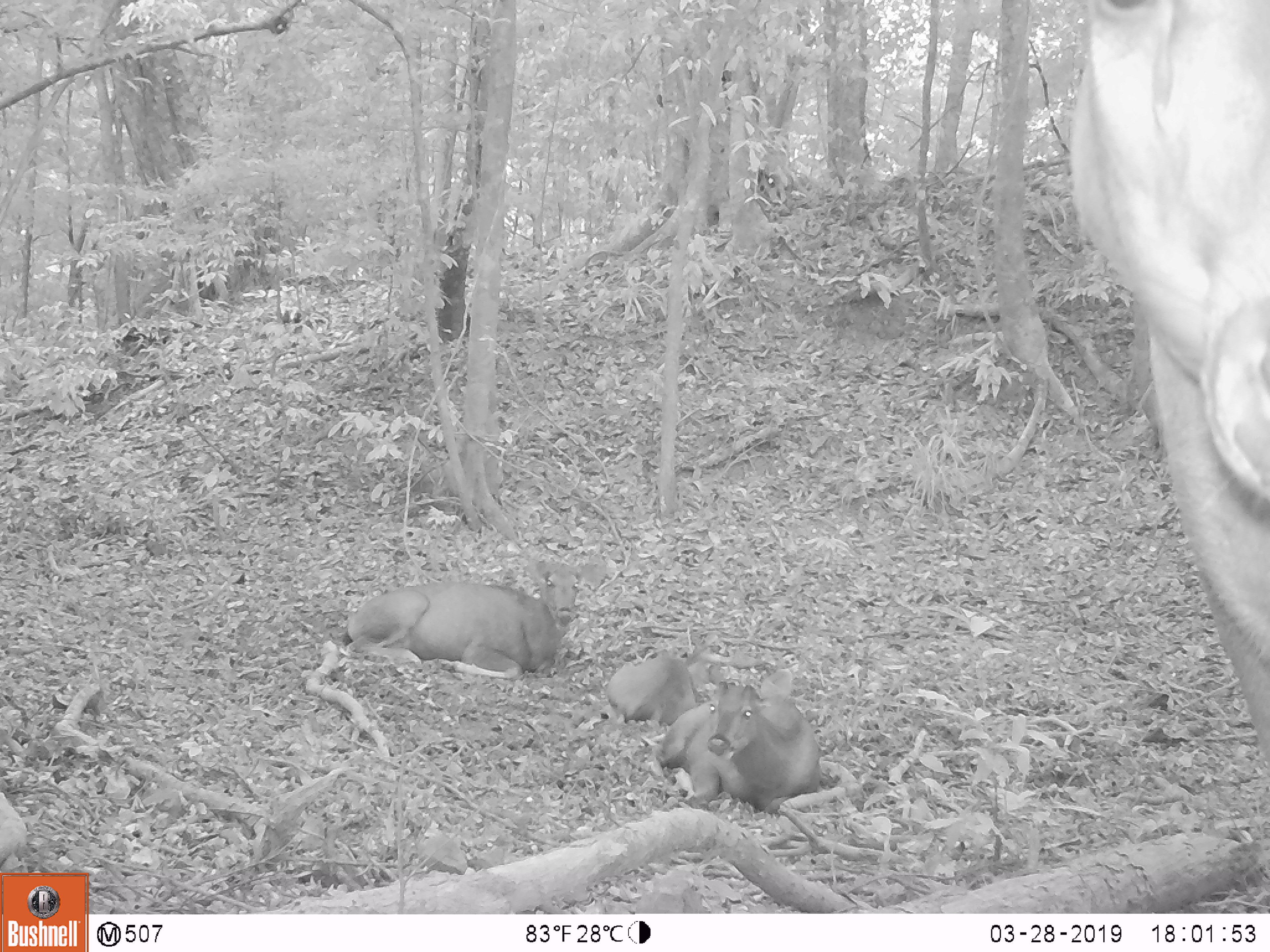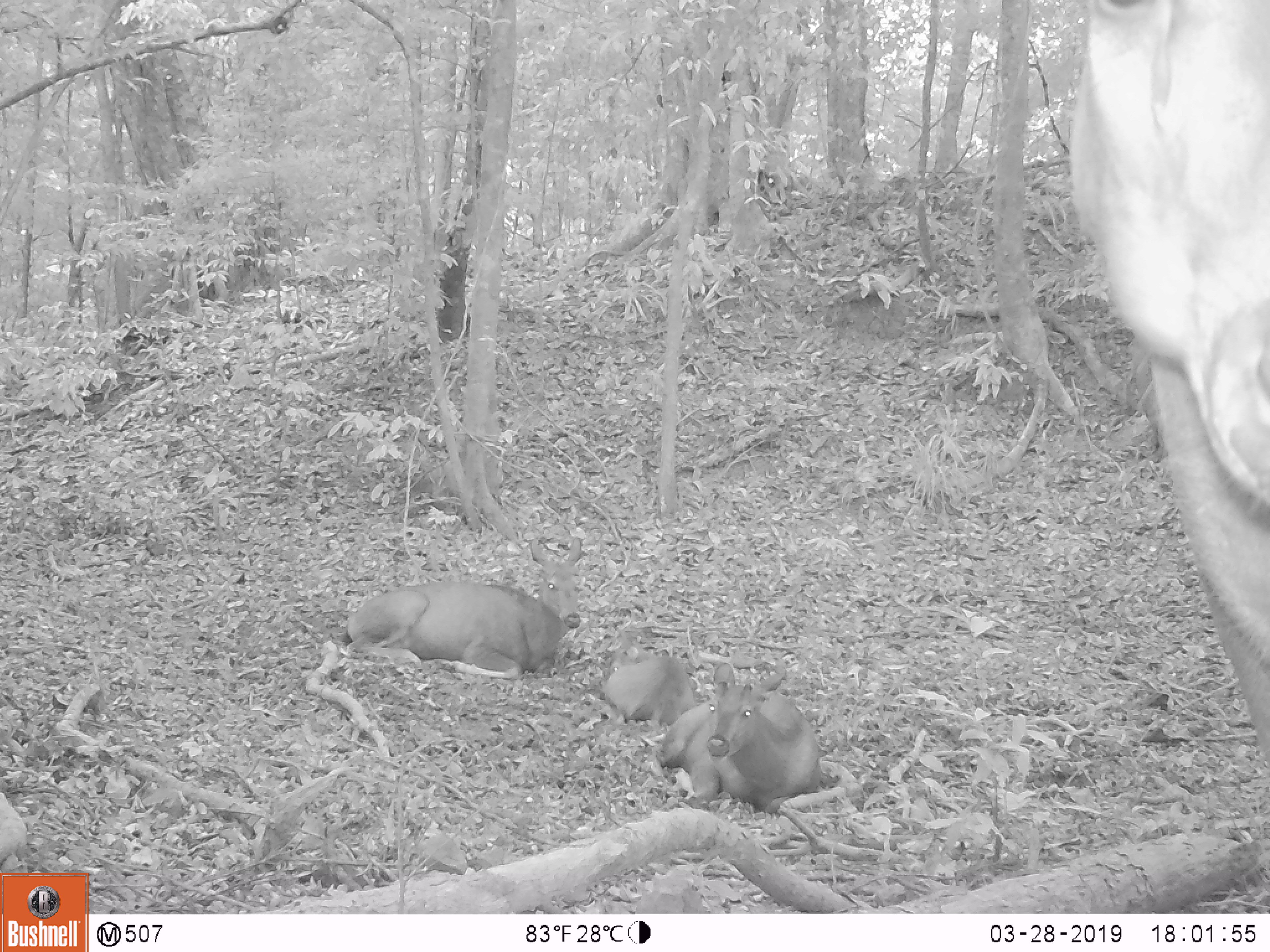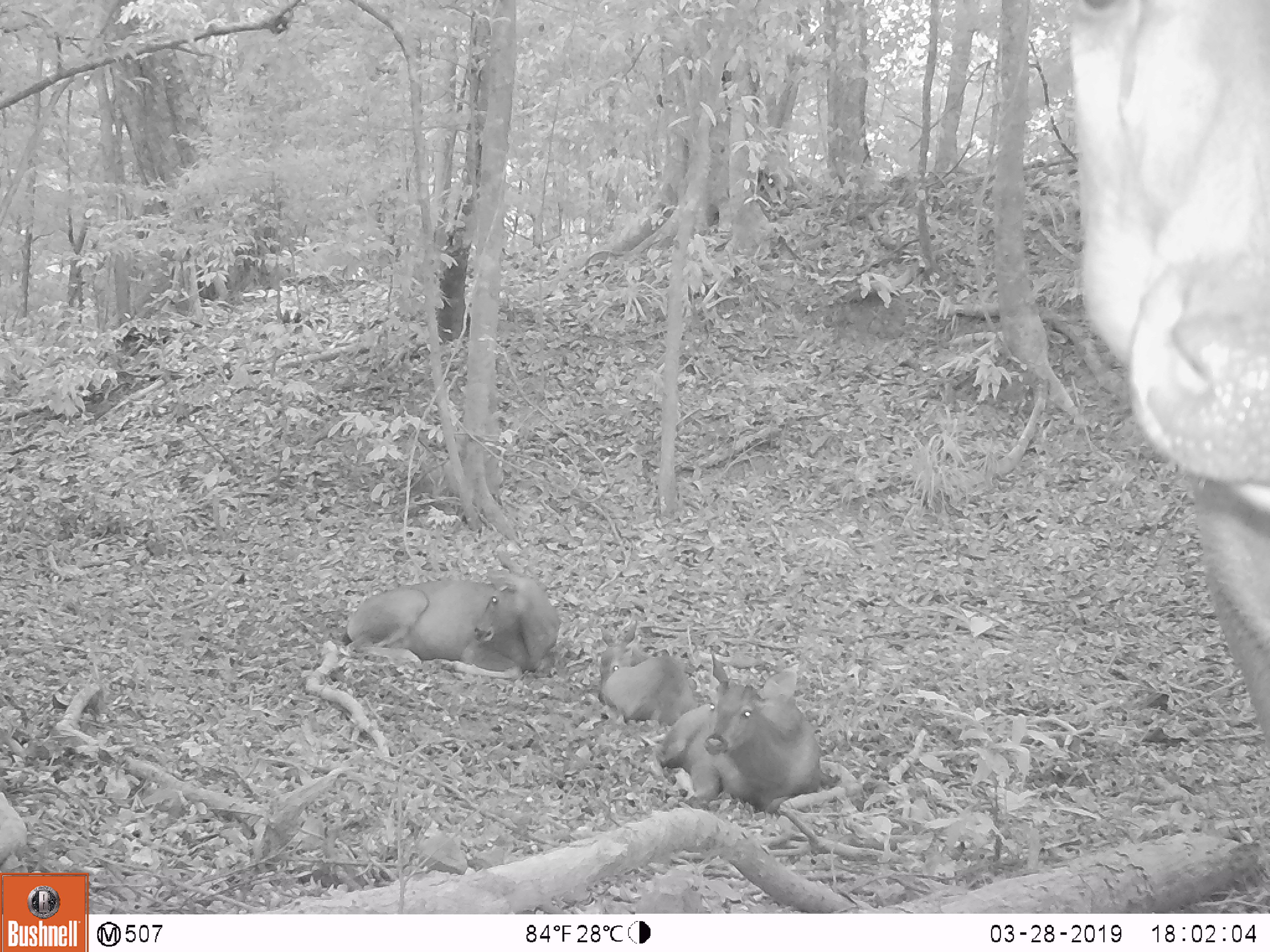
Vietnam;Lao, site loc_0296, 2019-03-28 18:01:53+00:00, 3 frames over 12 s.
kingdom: Animalia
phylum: Chordata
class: Mammalia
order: Artiodactyla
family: Cervidae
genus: Rusa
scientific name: Rusa unicolor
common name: sambar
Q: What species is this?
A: Sambar (Rusa unicolor).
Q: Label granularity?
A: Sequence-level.